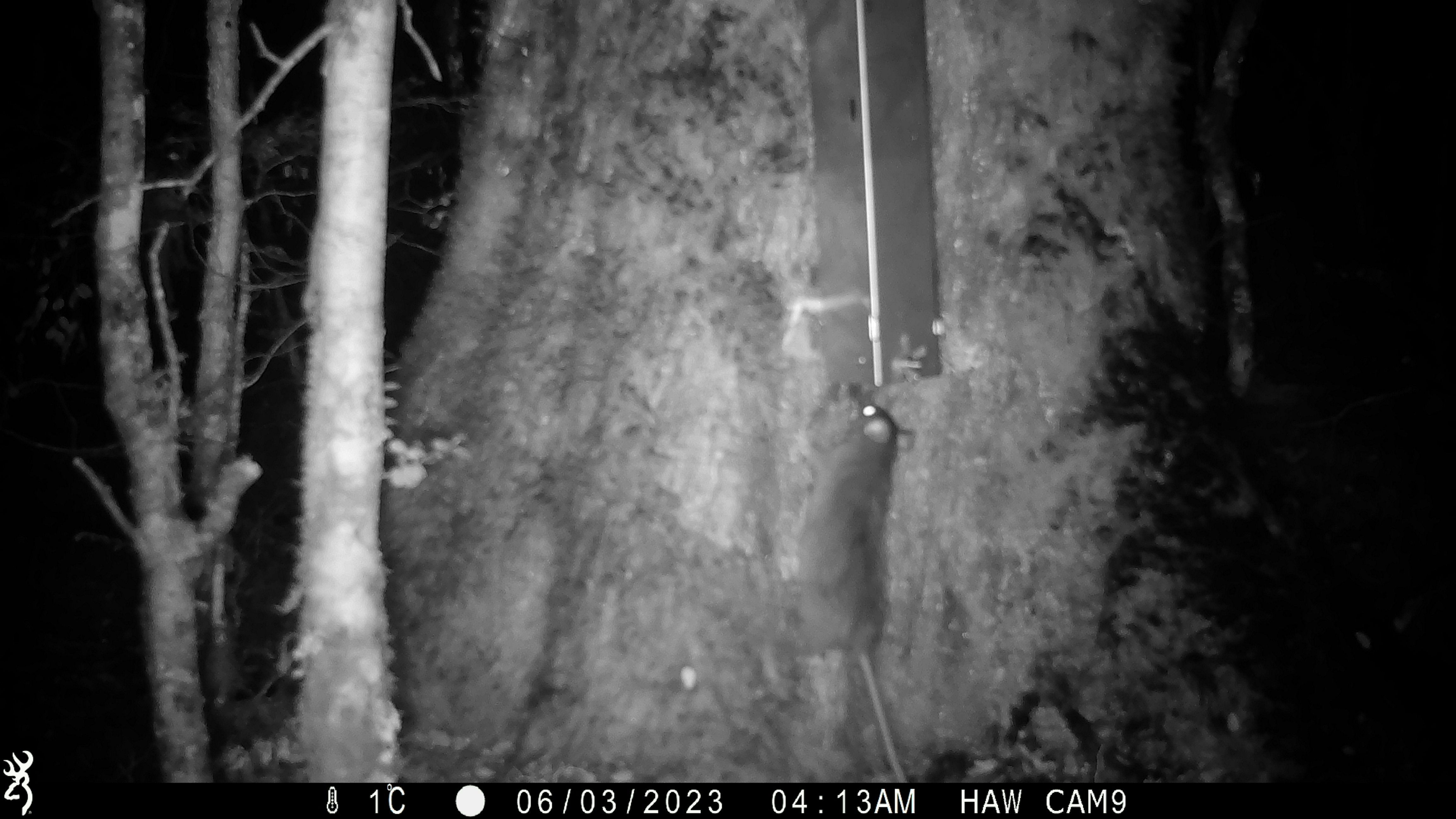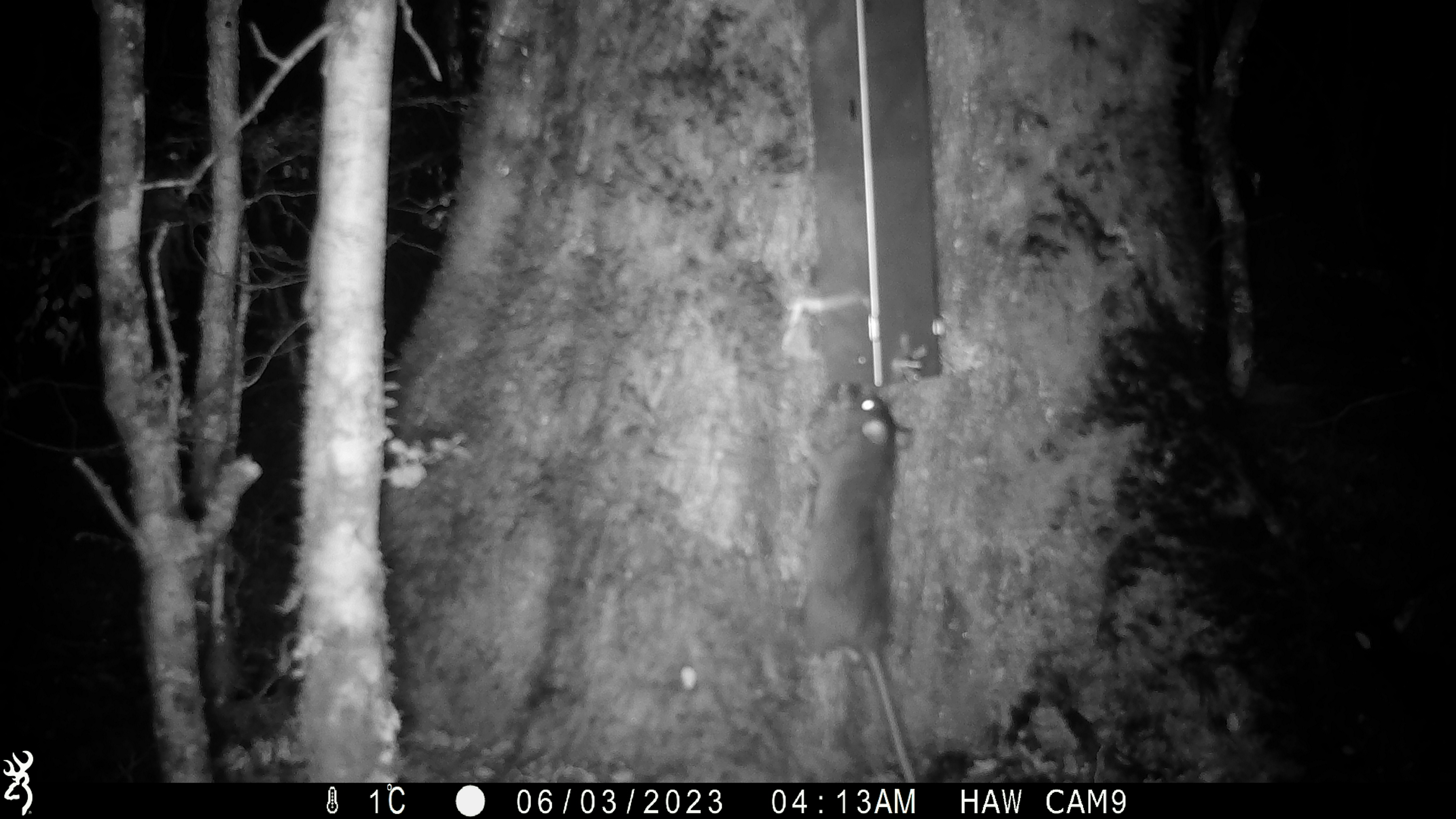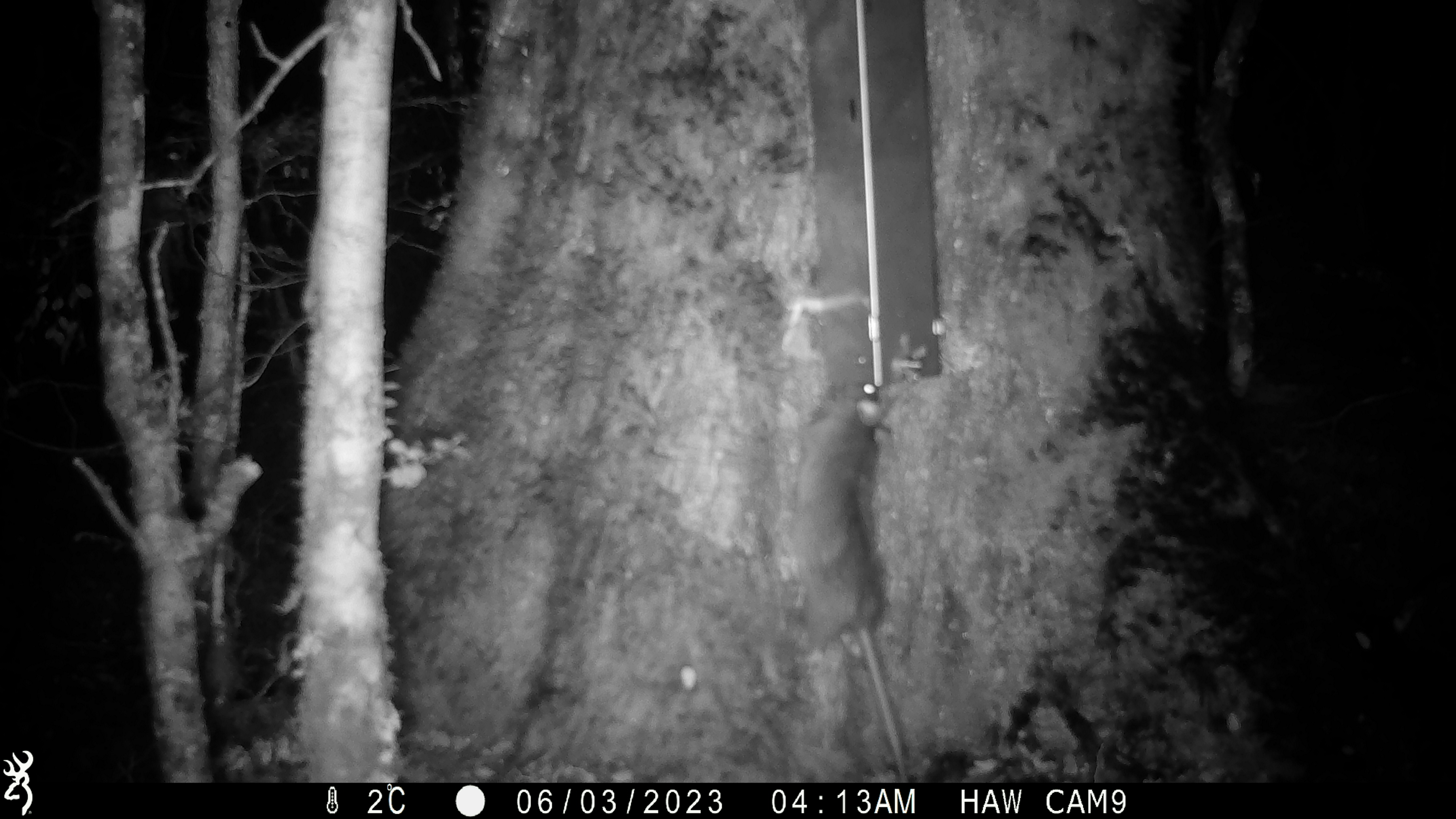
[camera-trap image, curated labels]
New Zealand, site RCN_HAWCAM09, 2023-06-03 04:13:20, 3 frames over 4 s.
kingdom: Animalia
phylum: Chordata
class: Mammalia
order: Rodentia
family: Muridae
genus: Rattus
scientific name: Rattus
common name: rat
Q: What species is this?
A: Rat (Rattus).